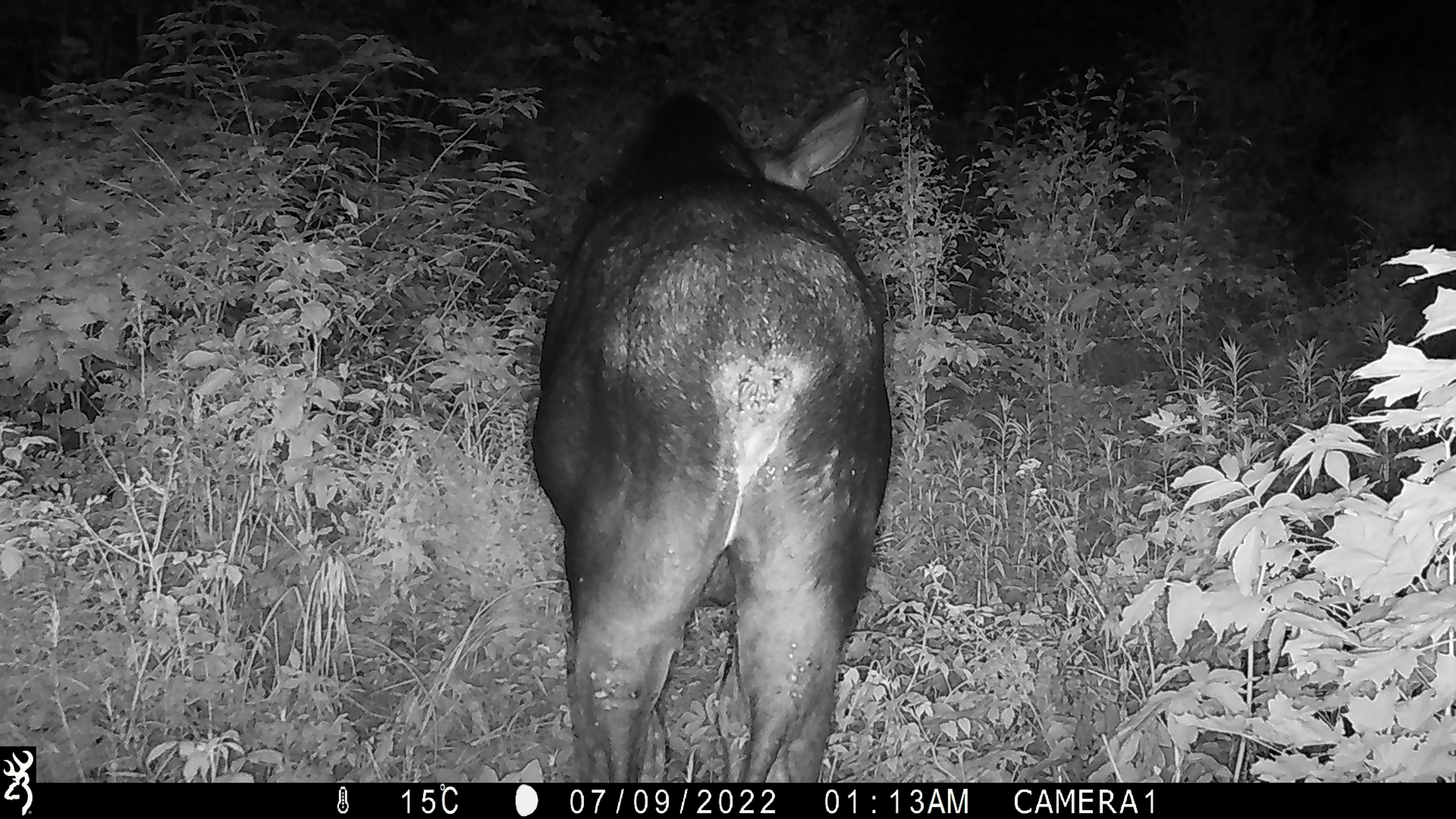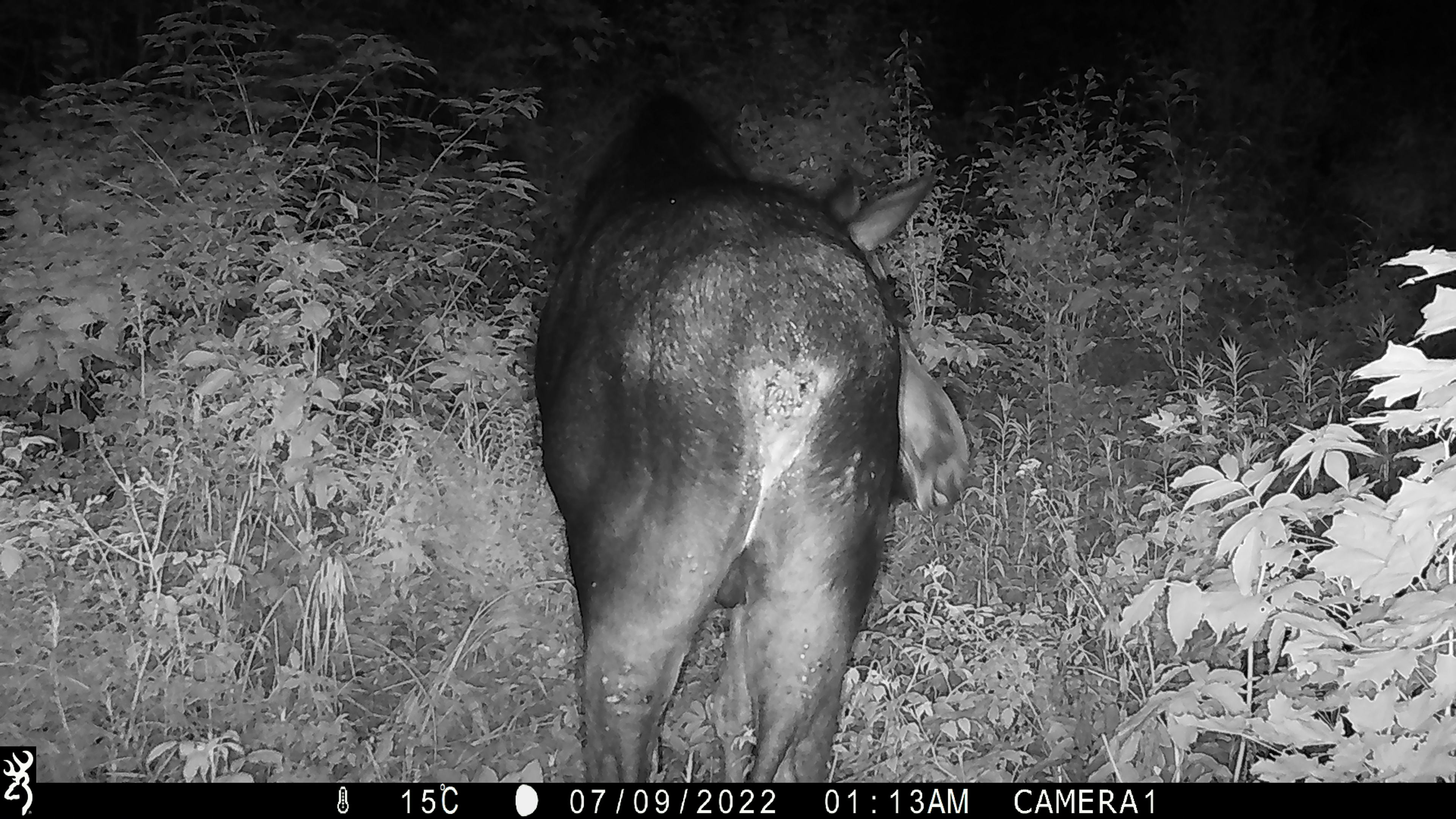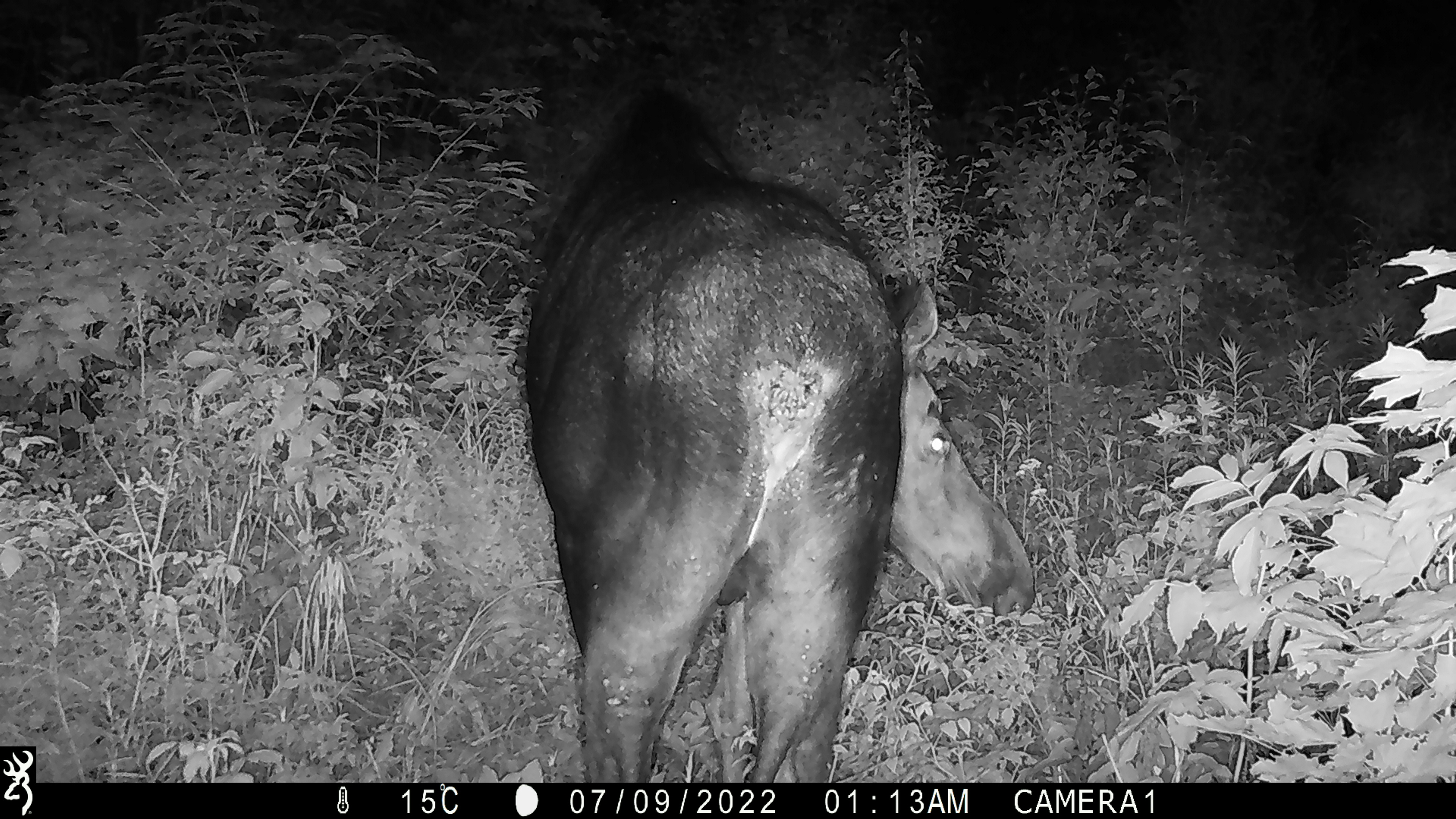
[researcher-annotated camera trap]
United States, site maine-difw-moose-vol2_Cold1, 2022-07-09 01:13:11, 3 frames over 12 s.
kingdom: Animalia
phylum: Chordata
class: Mammalia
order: Artiodactyla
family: Cervidae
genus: Alces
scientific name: Alces alces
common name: moose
Moose (Alces alces).